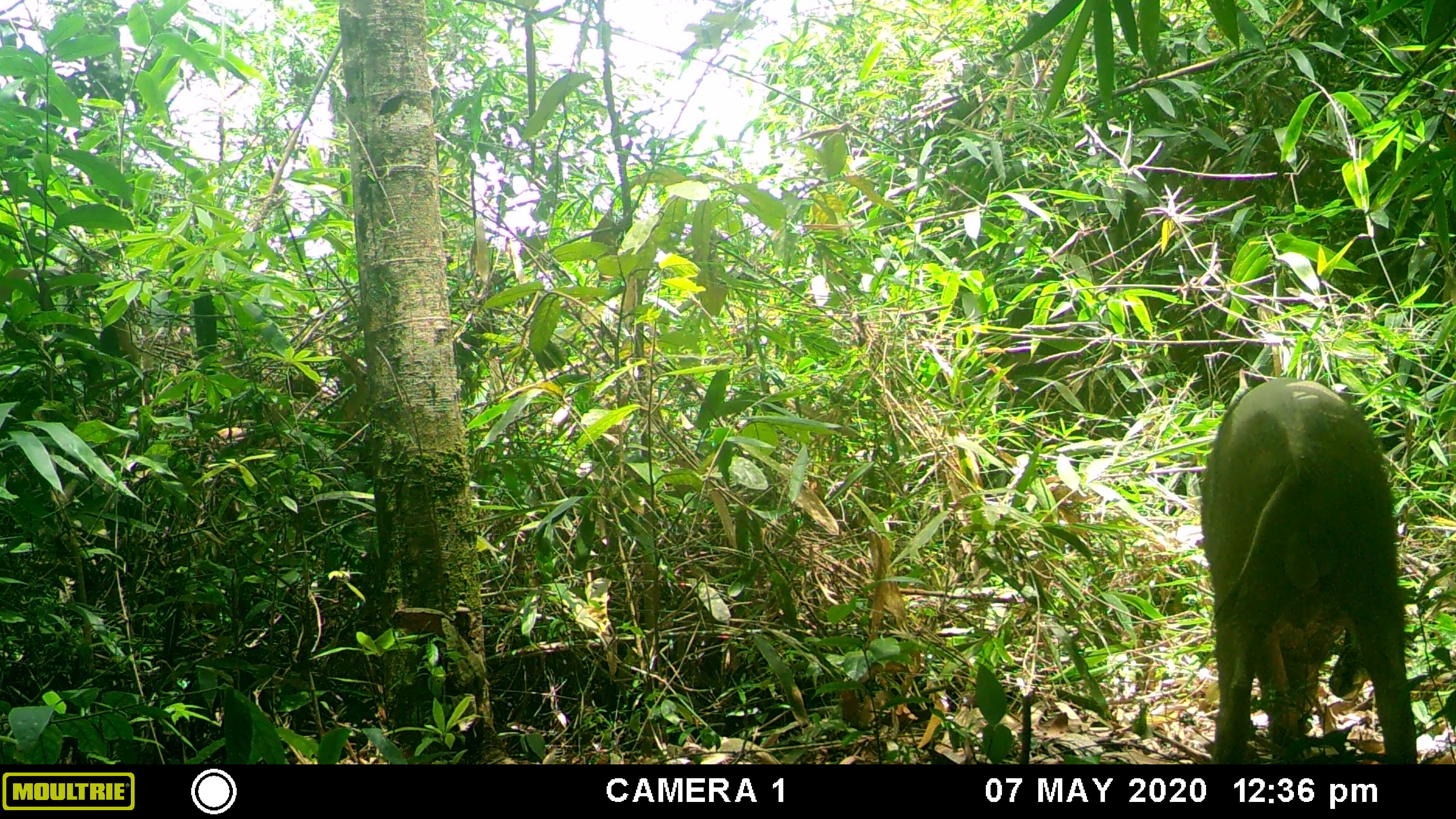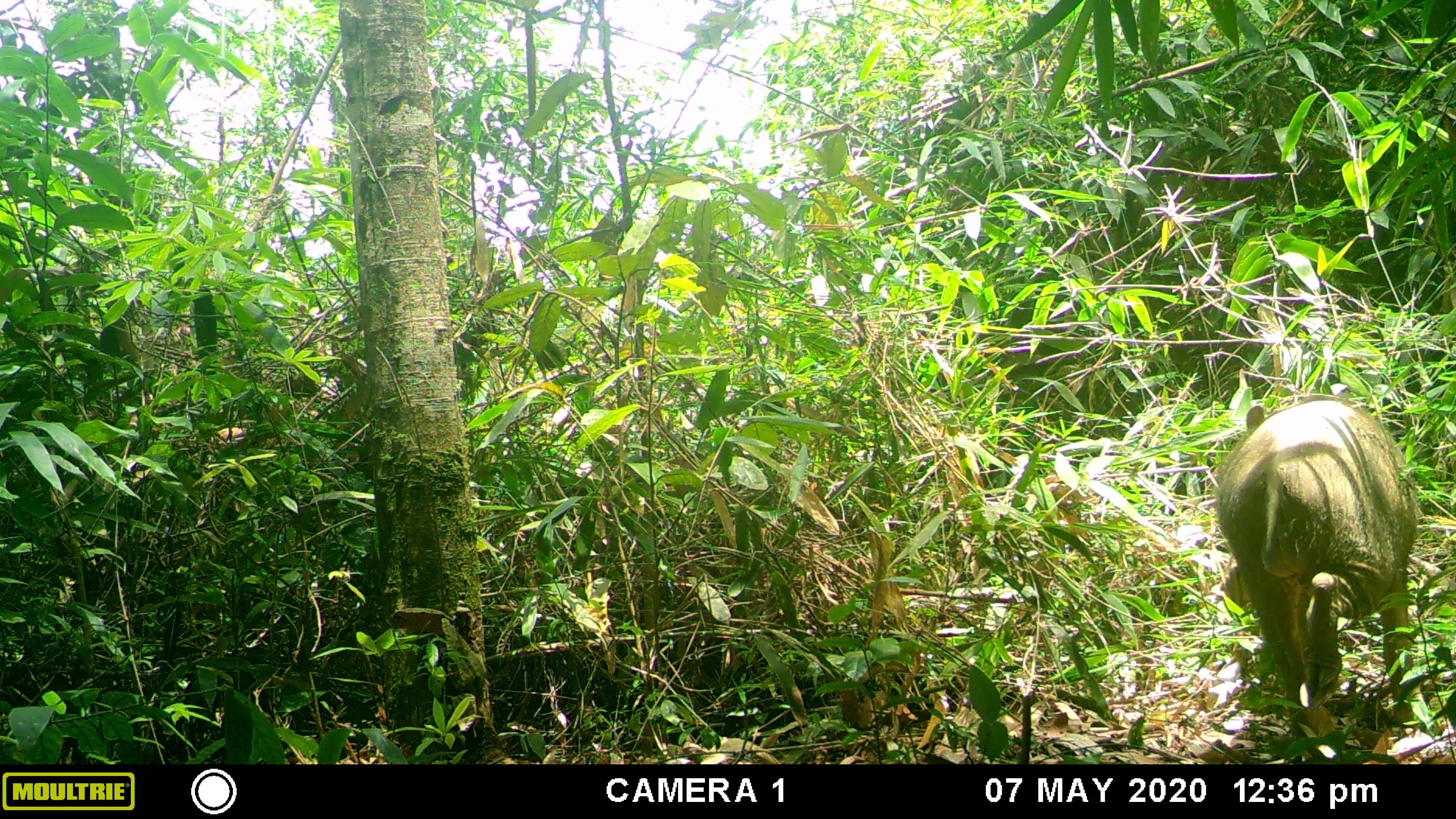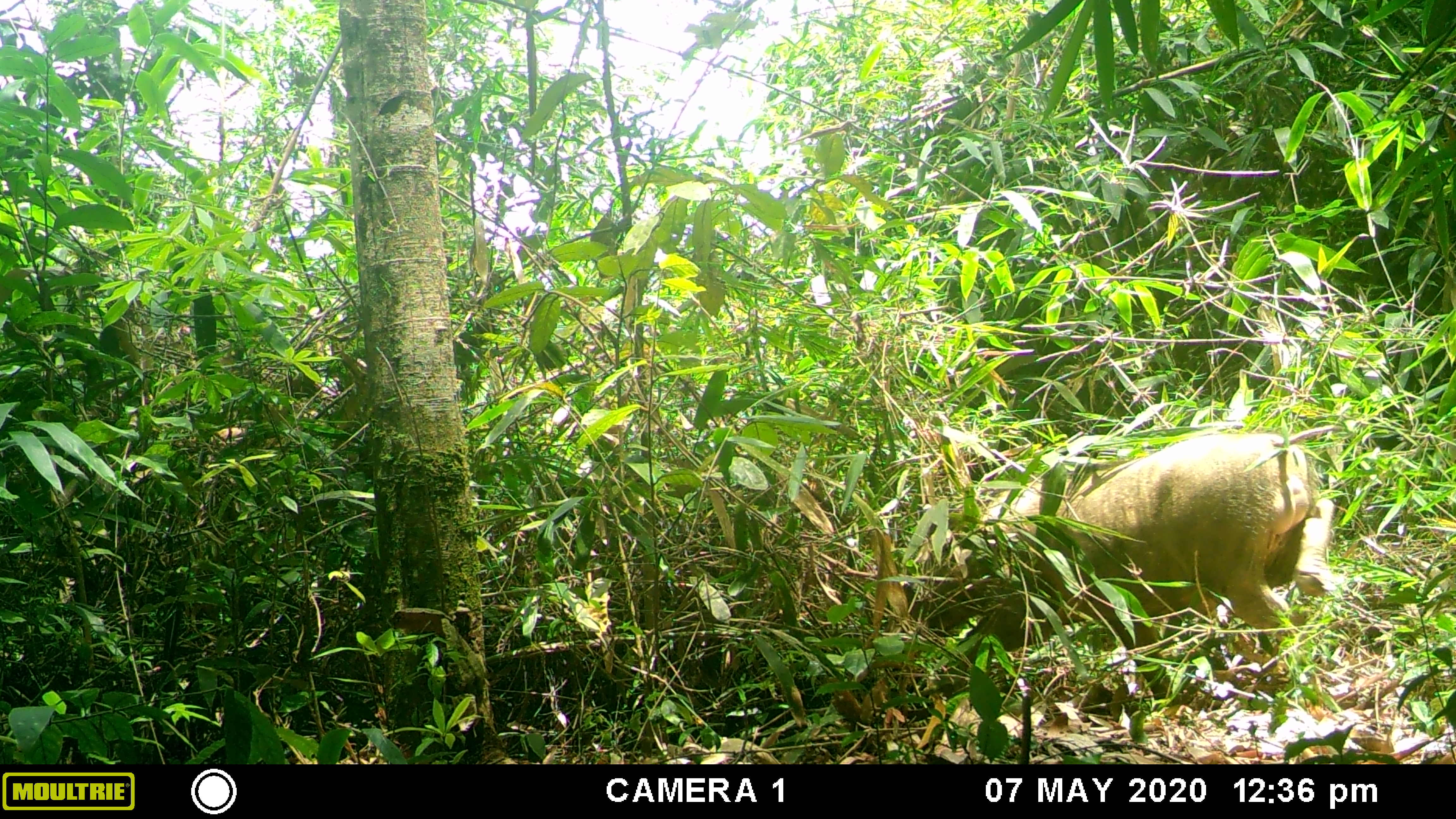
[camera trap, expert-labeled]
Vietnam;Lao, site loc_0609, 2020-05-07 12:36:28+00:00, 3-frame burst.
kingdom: Animalia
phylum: Chordata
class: Mammalia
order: Artiodactyla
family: Suidae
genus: Sus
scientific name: Sus scrofa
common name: eurasian wild pig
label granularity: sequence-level